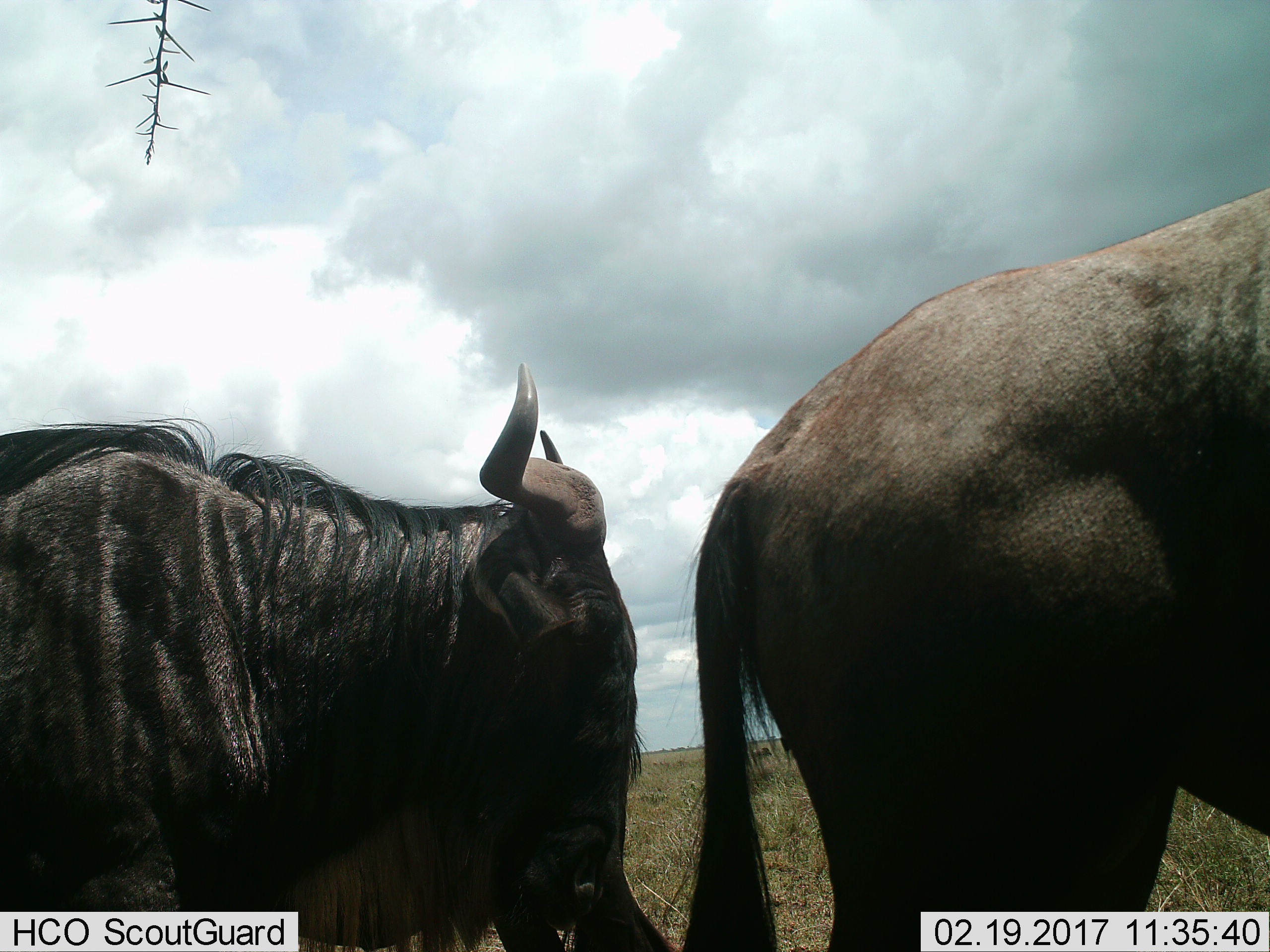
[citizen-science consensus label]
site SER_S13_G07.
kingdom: Animalia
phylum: Chordata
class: Mammalia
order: Artiodactyla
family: Bovidae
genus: Connochaetes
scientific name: Connochaetes taurinus taurinus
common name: blue wildebeest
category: wildebeestblue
Wildebeestblue (blue wildebeest) (Connochaetes taurinus taurinus), count 2. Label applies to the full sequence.